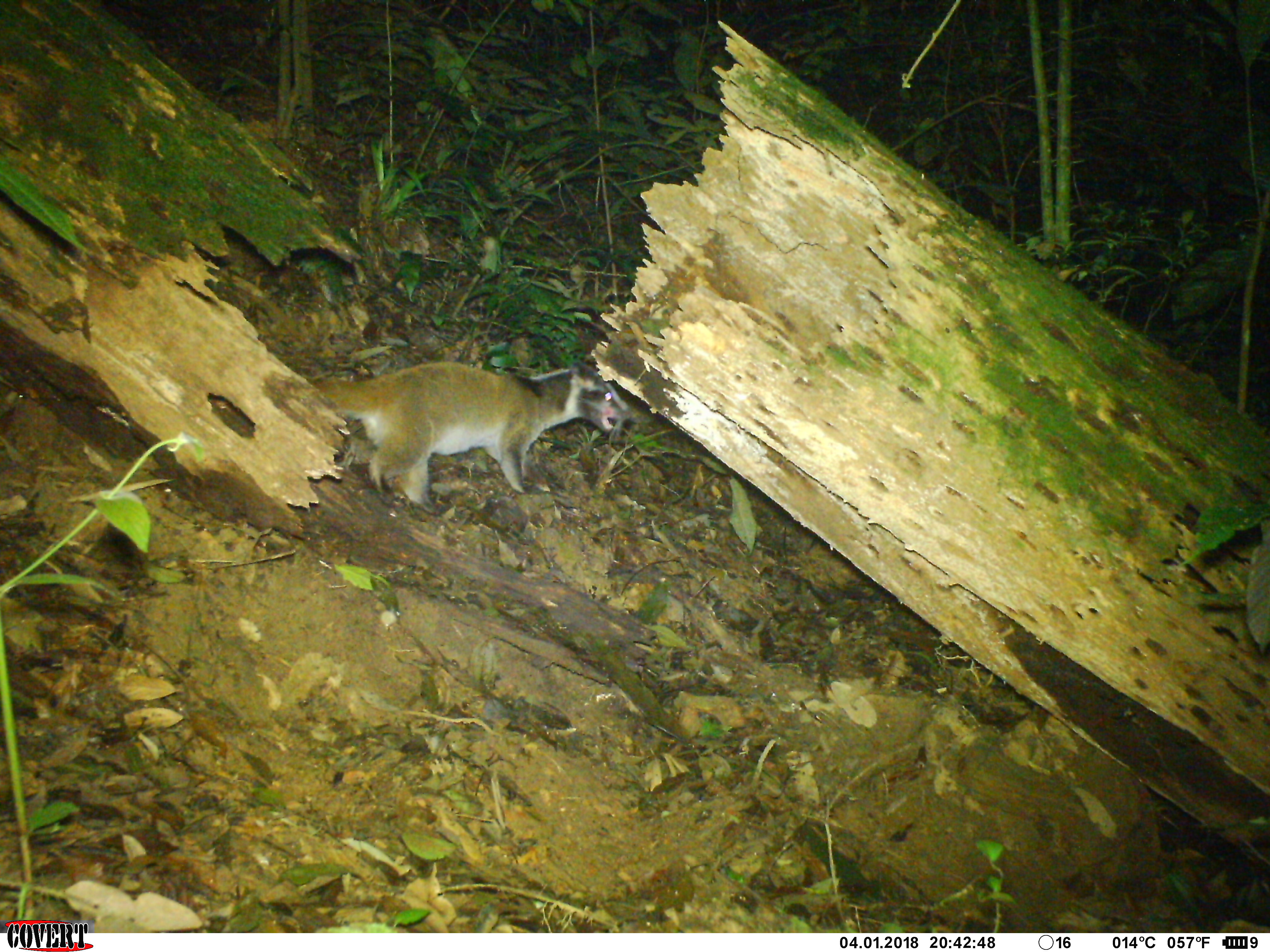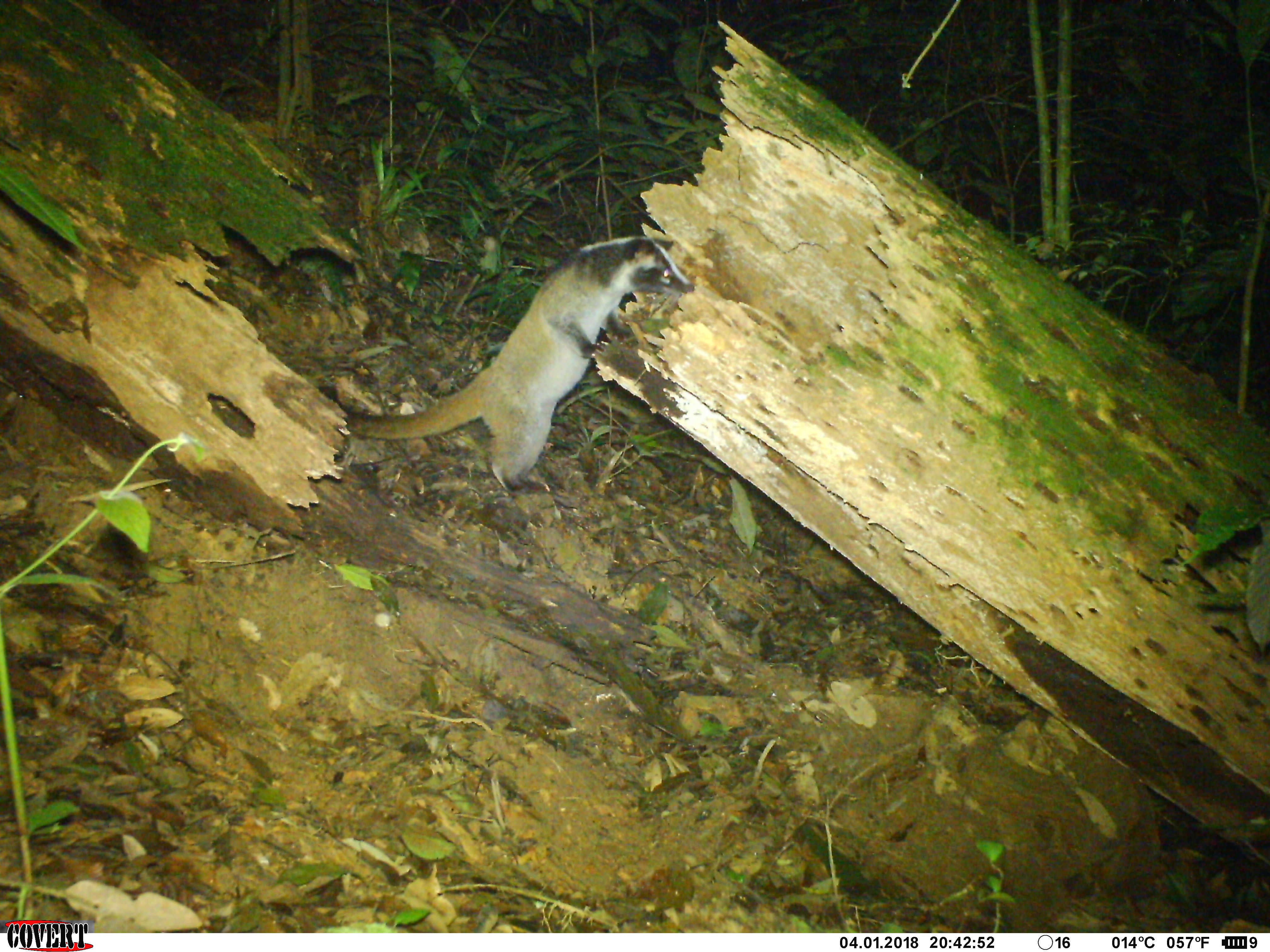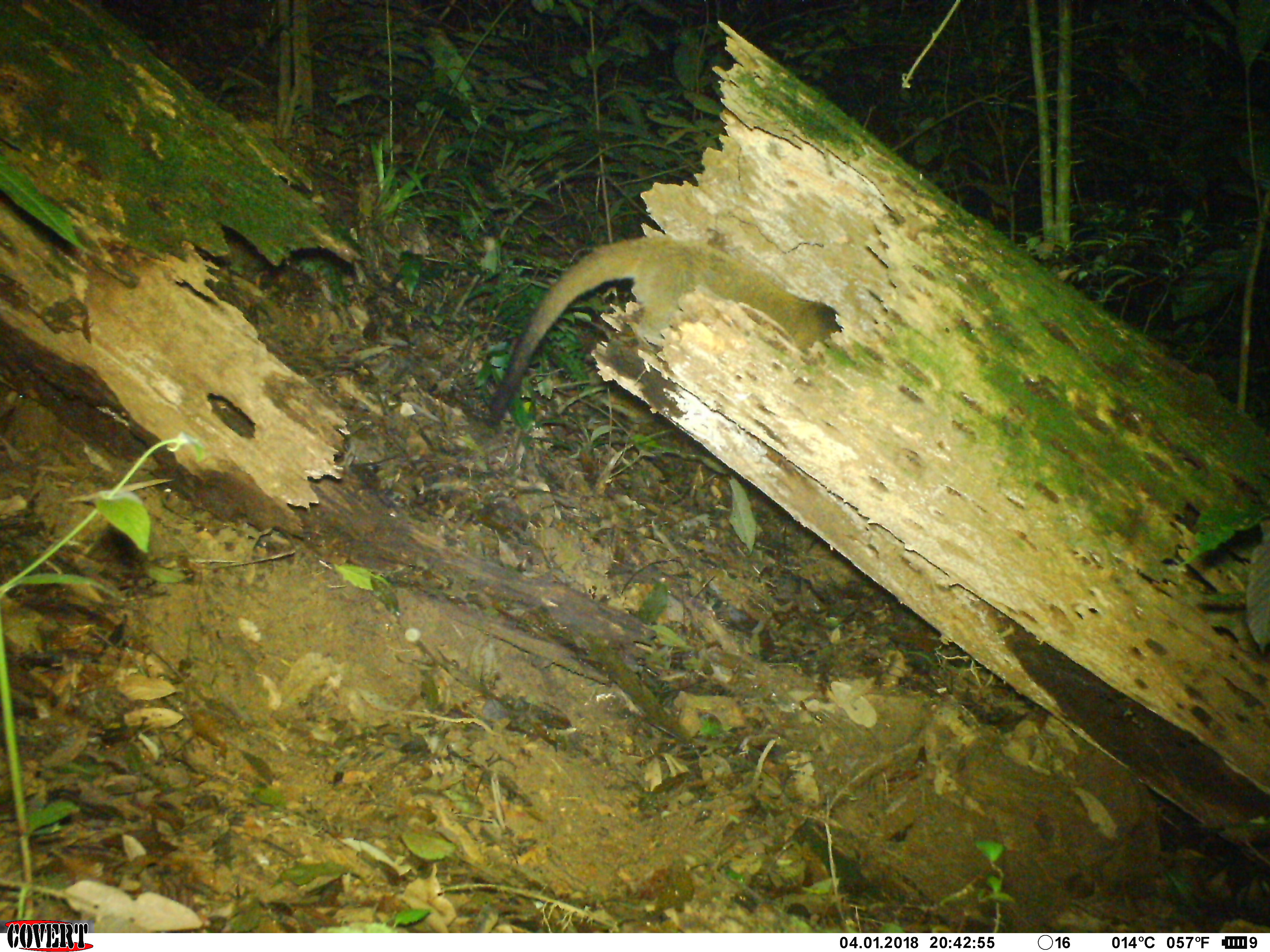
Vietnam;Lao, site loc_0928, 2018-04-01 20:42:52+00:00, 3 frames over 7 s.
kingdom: Animalia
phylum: Chordata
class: Mammalia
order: Carnivora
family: Viverridae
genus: Paguma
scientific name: Paguma larvata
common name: masked palm civet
Masked palm civet (Paguma larvata). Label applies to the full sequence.